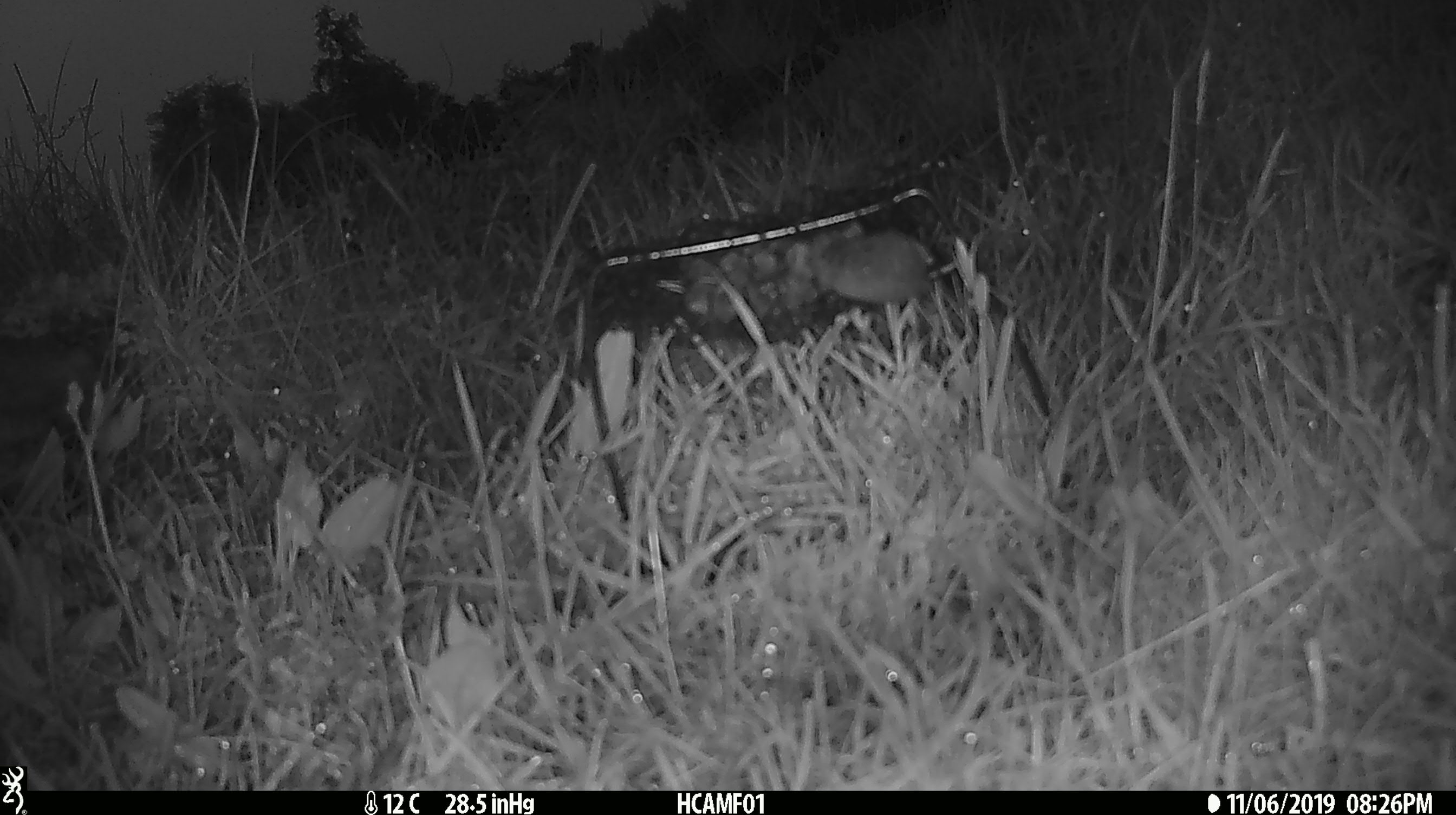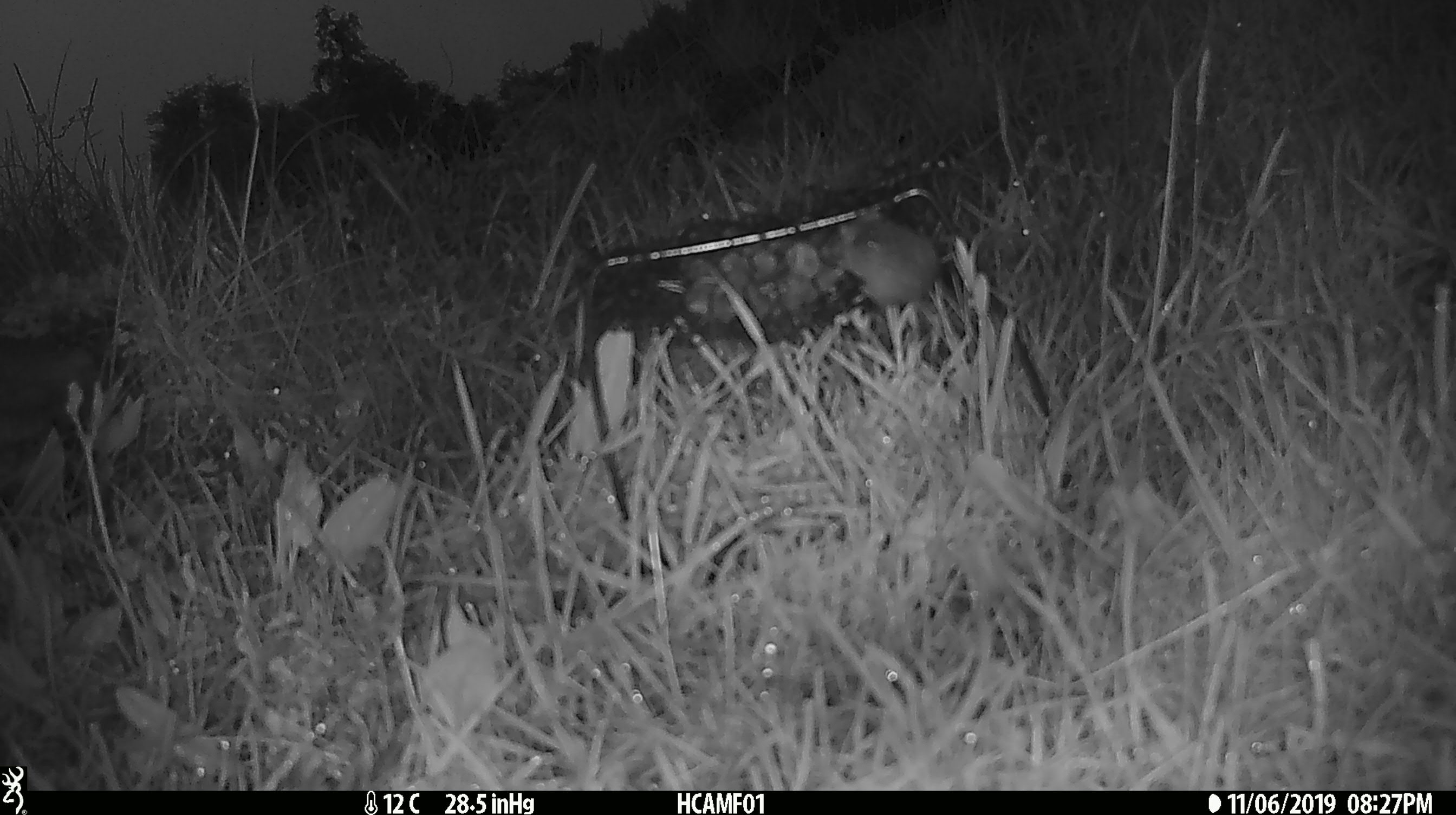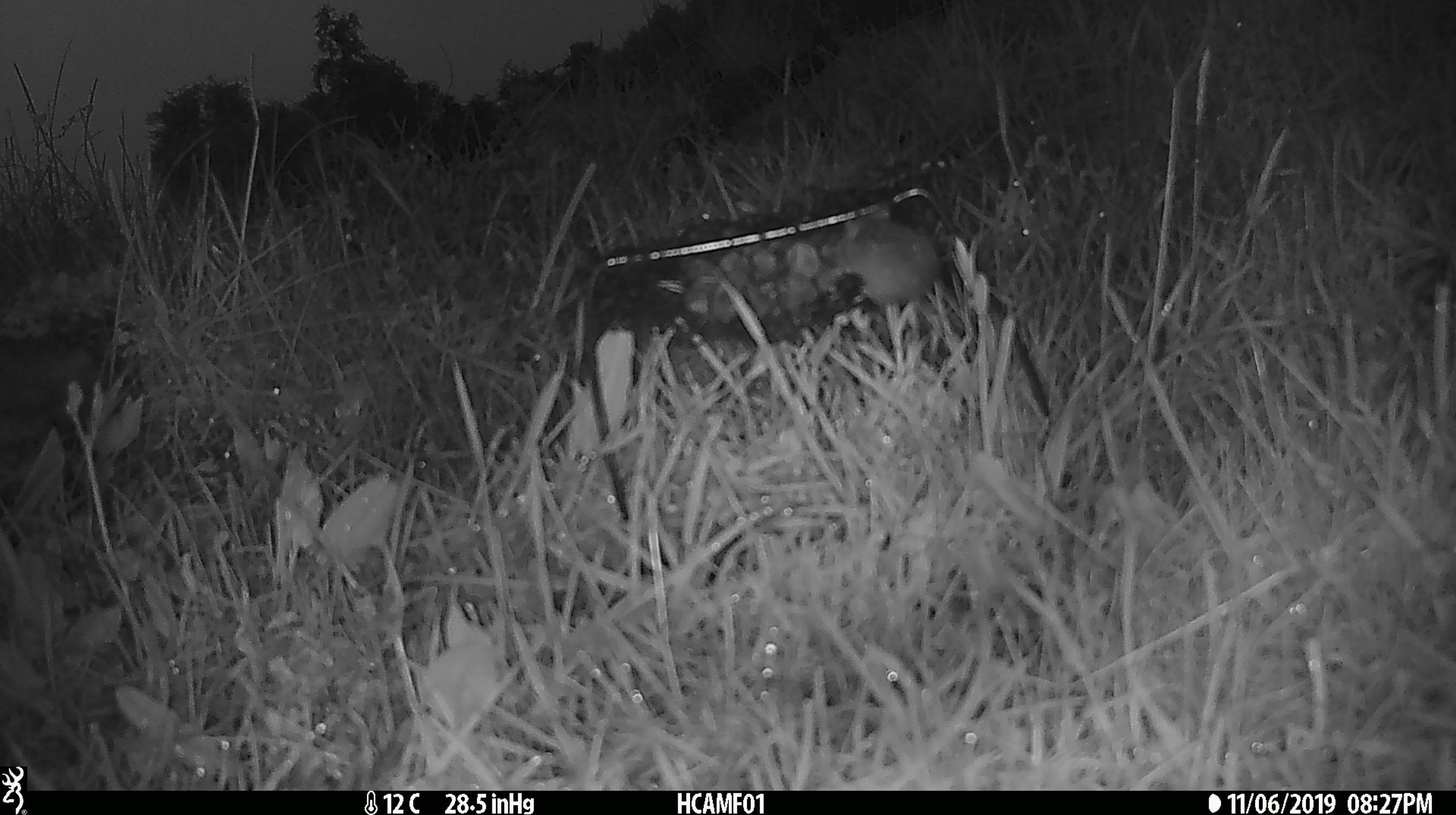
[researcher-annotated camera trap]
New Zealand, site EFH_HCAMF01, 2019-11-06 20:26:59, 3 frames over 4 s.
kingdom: Animalia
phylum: Chordata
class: Mammalia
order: Rodentia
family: Muridae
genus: Mus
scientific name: Mus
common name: mouse